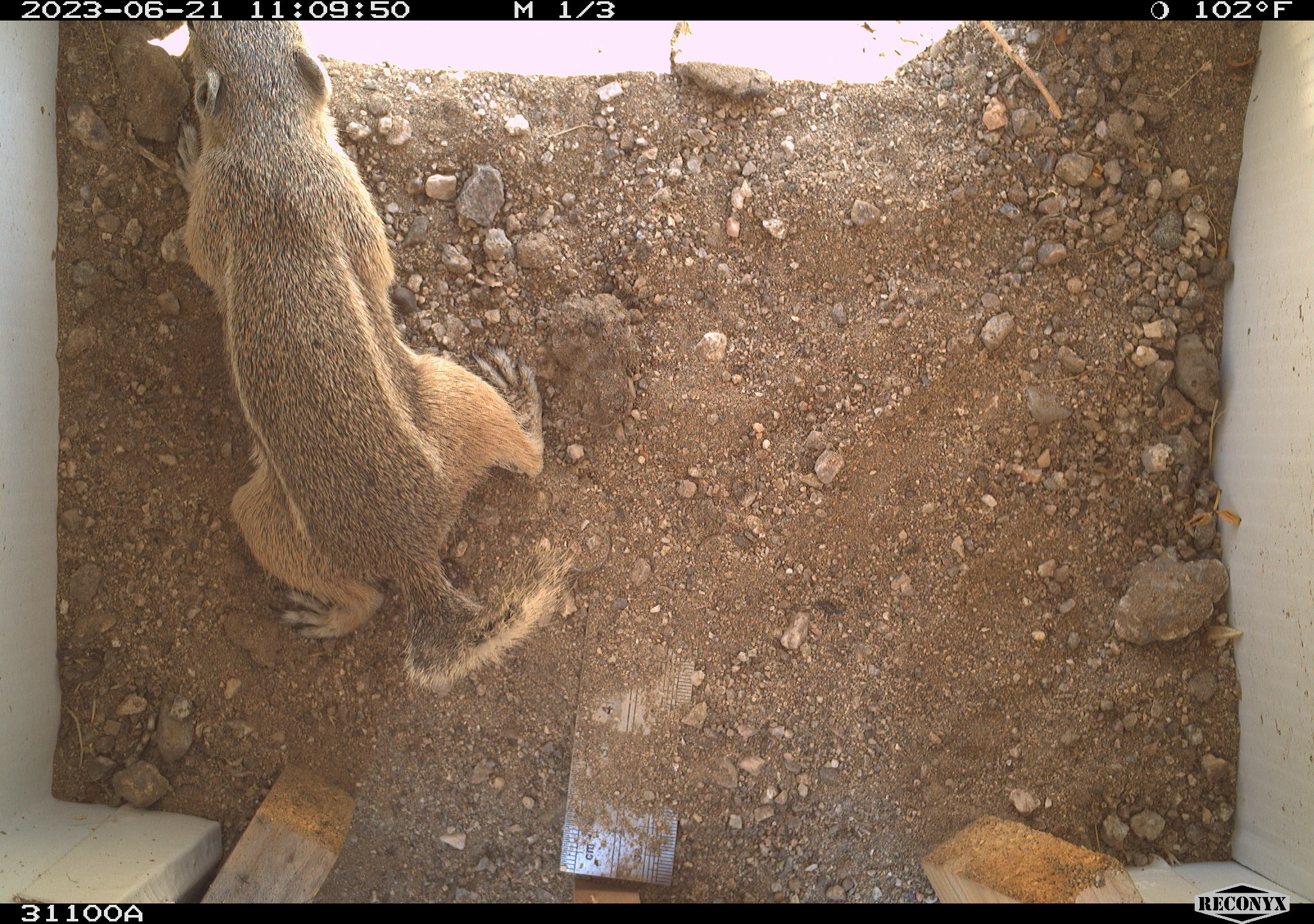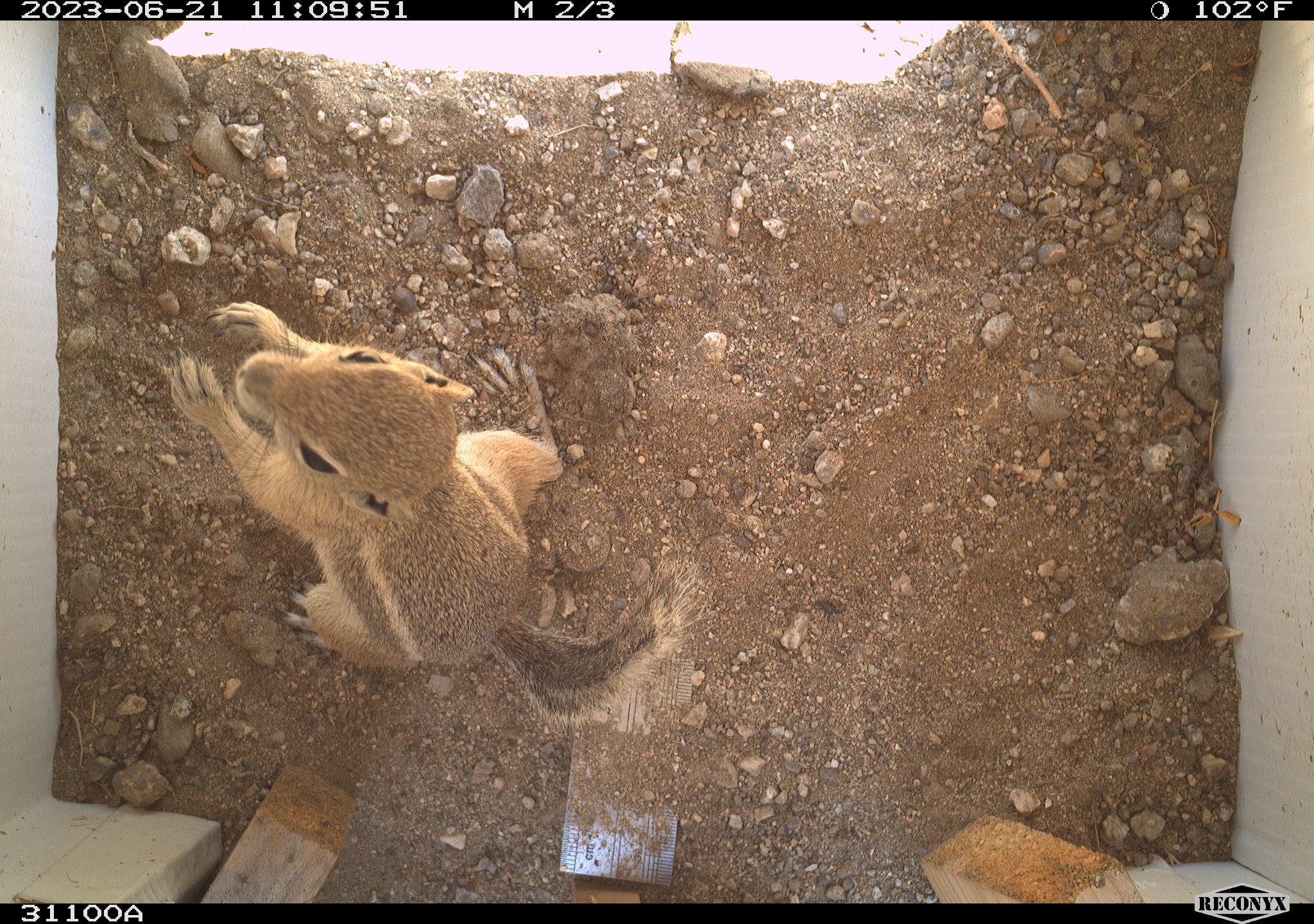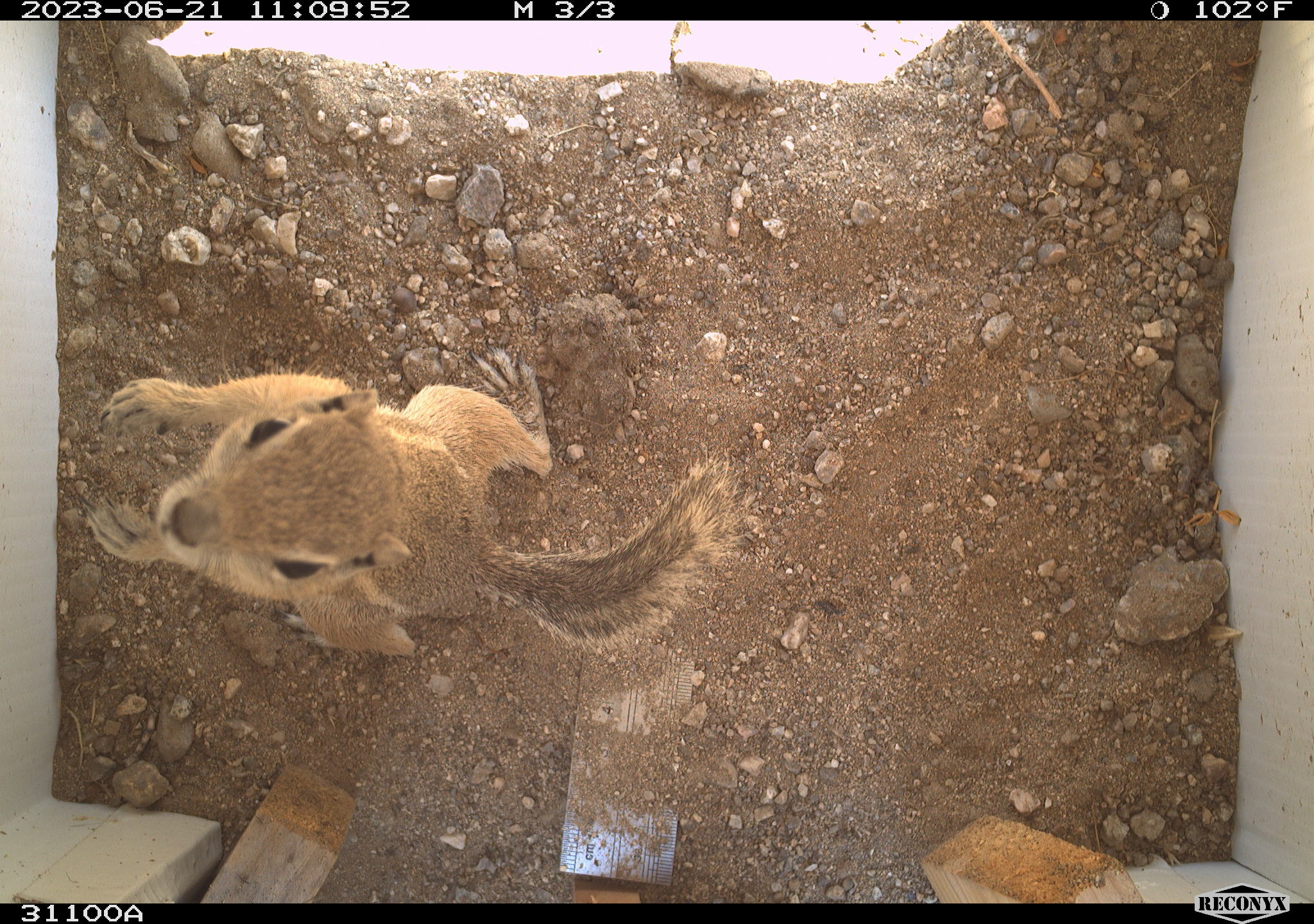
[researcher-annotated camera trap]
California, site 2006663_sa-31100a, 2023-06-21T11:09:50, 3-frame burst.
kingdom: Animalia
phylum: Chordata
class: Mammalia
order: Rodentia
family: Sciuridae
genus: Ammospermophilus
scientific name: Ammospermophilus leucurus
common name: white-tailed antelope squirrel